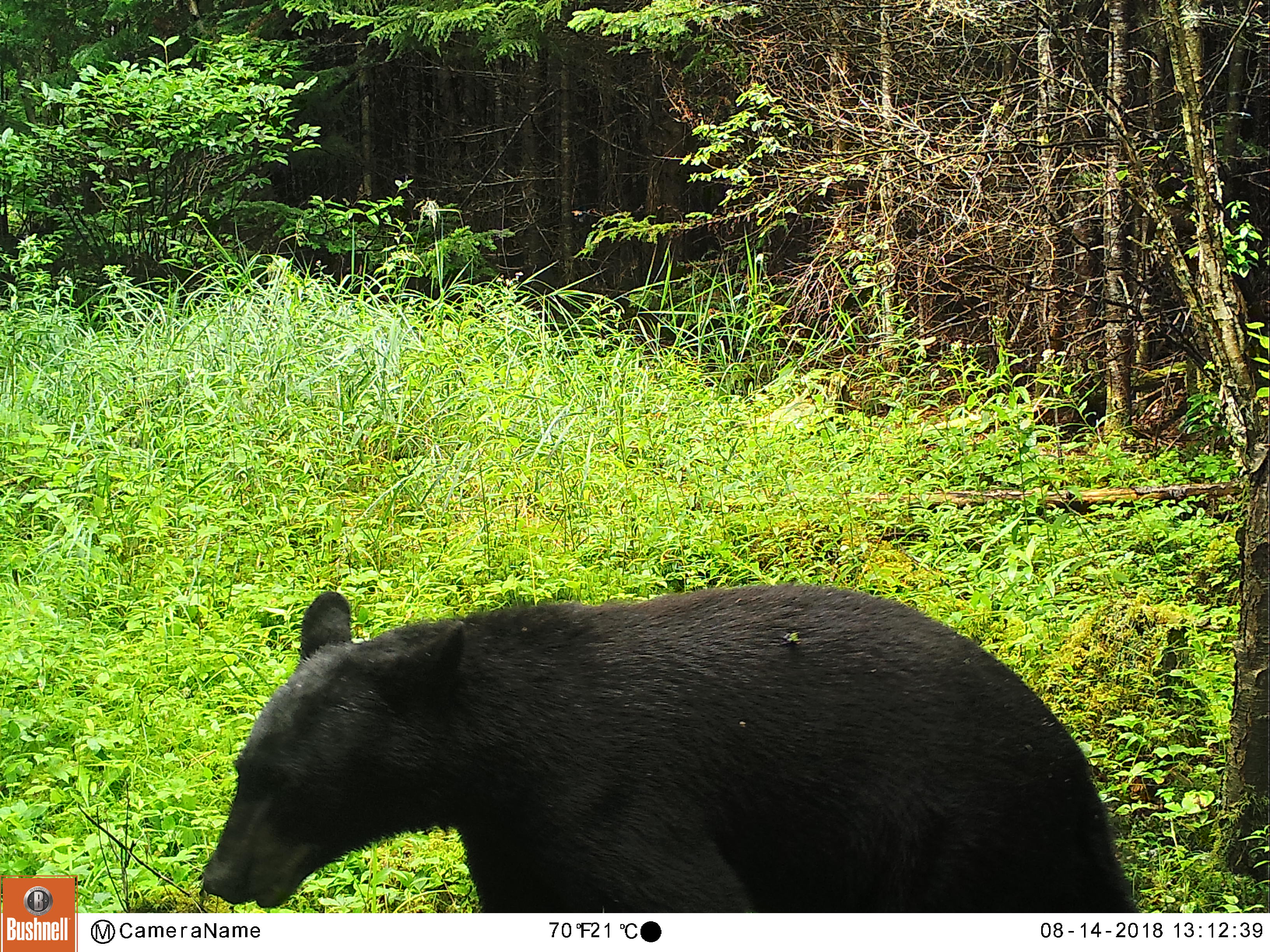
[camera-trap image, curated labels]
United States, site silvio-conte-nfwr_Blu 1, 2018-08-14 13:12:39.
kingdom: Animalia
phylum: Chordata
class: Mammalia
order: Carnivora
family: Ursidae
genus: Ursus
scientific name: Ursus americanus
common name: black bear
Black bear (Ursus americanus).